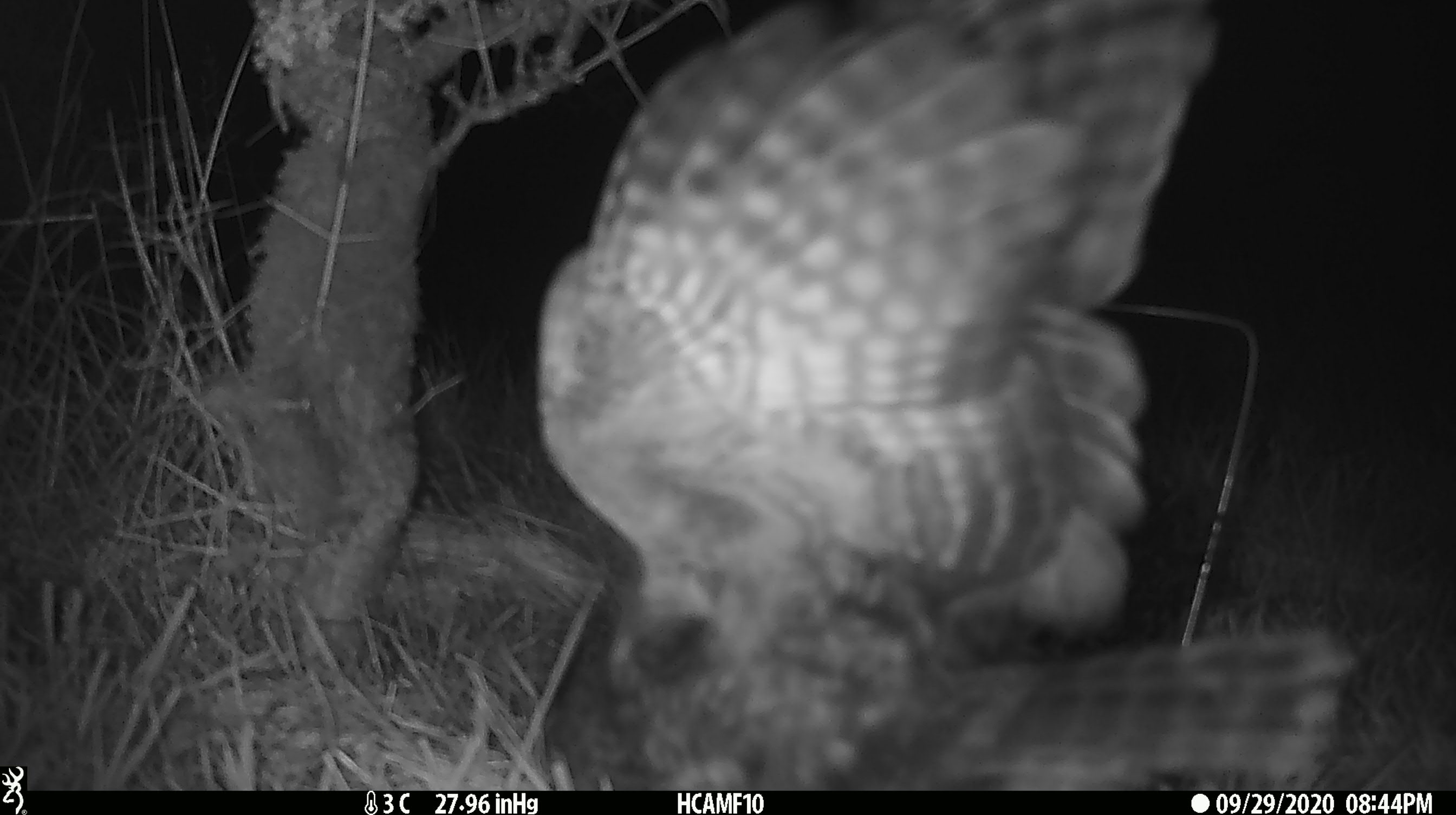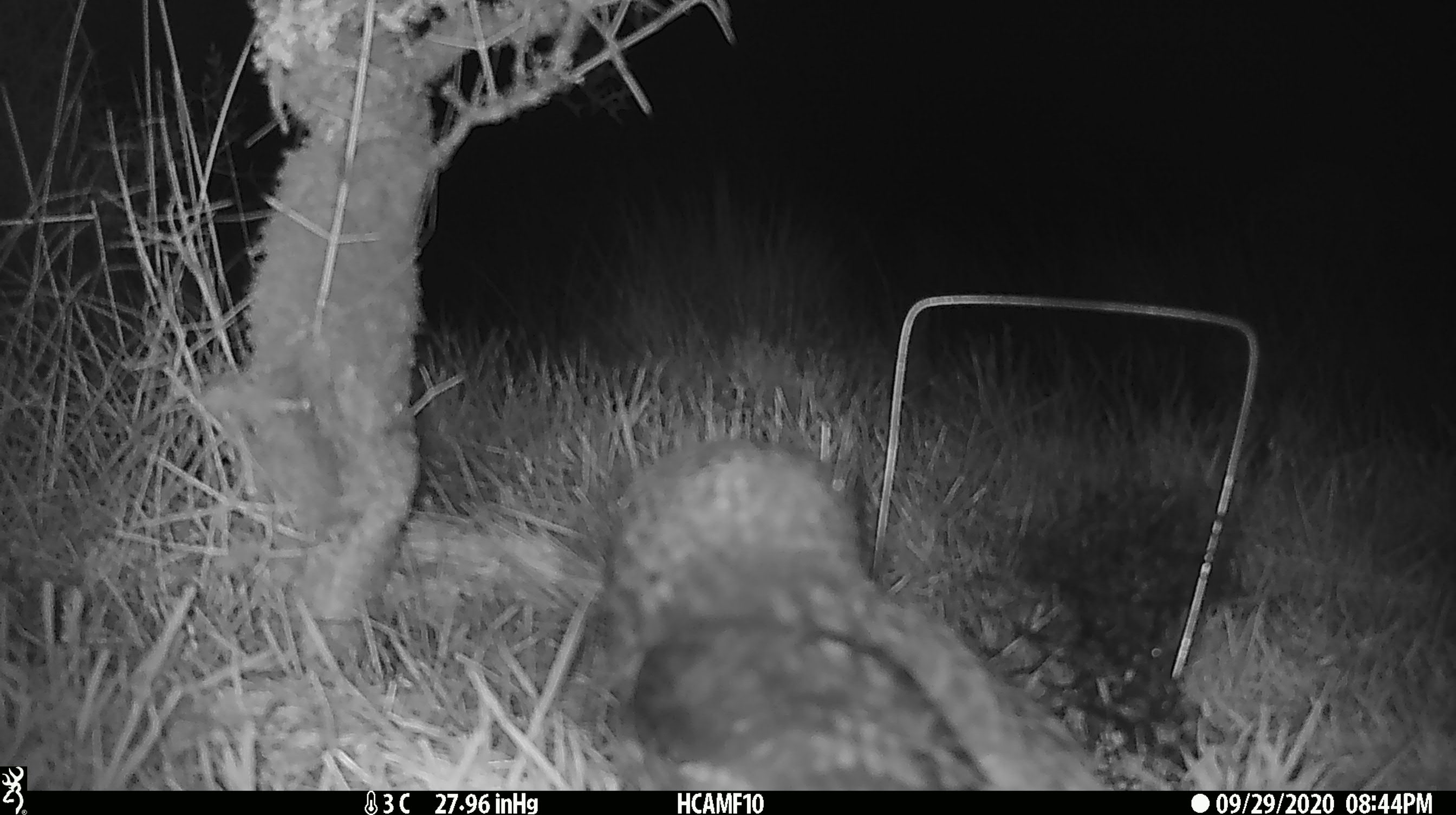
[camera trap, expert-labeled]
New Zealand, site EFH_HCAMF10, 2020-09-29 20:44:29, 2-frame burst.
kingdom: Animalia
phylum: Chordata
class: Aves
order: Strigiformes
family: Strigidae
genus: Ninox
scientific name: Ninox novaeseelandiae novaeseelandiae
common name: morepork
Morepork (Ninox novaeseelandiae novaeseelandiae).